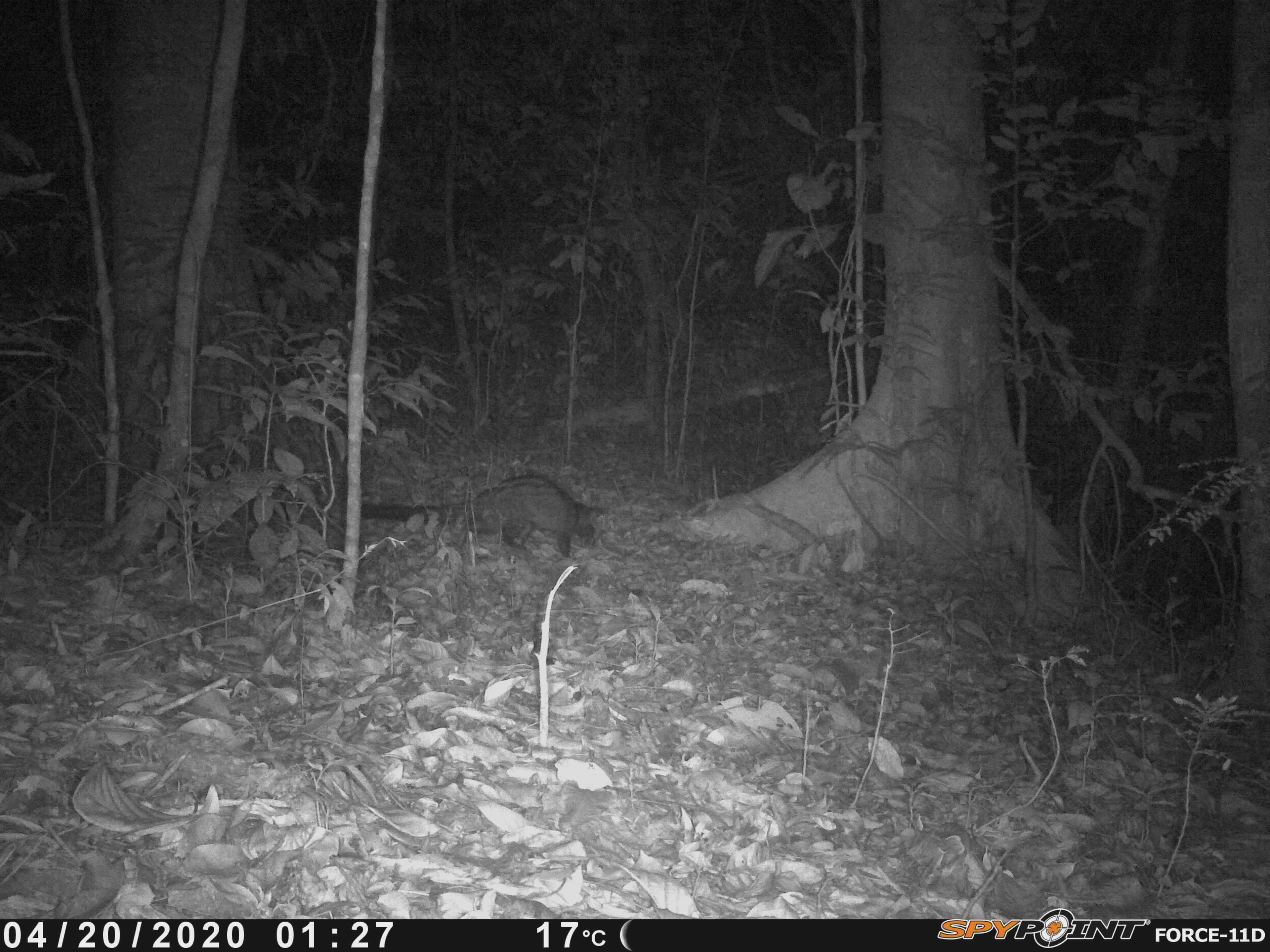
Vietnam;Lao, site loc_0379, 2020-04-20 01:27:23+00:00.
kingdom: Animalia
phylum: Chordata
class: Mammalia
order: Carnivora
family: Viverridae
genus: Paradoxurus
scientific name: Paradoxurus hermaphroditus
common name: common palm civet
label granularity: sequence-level